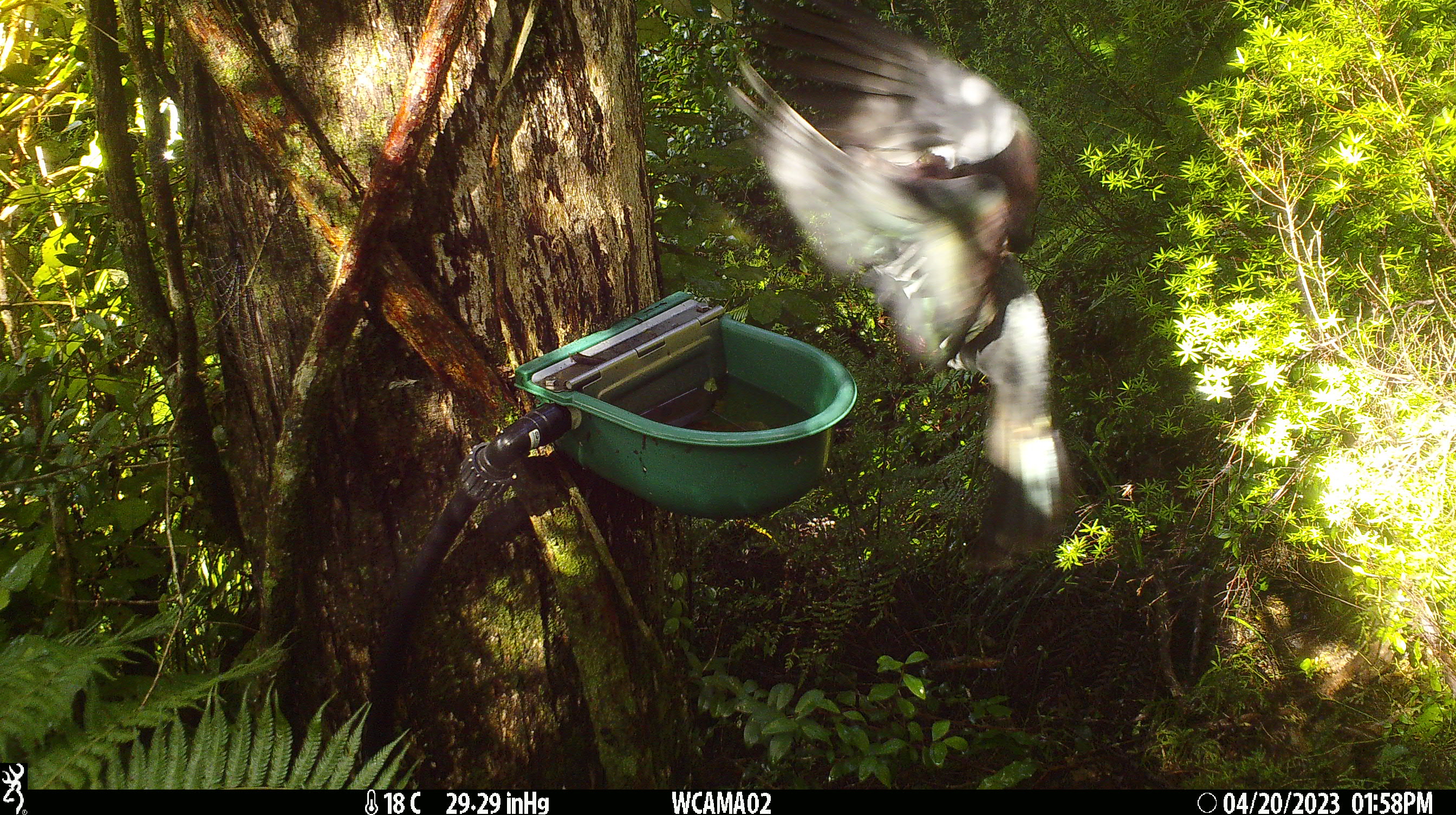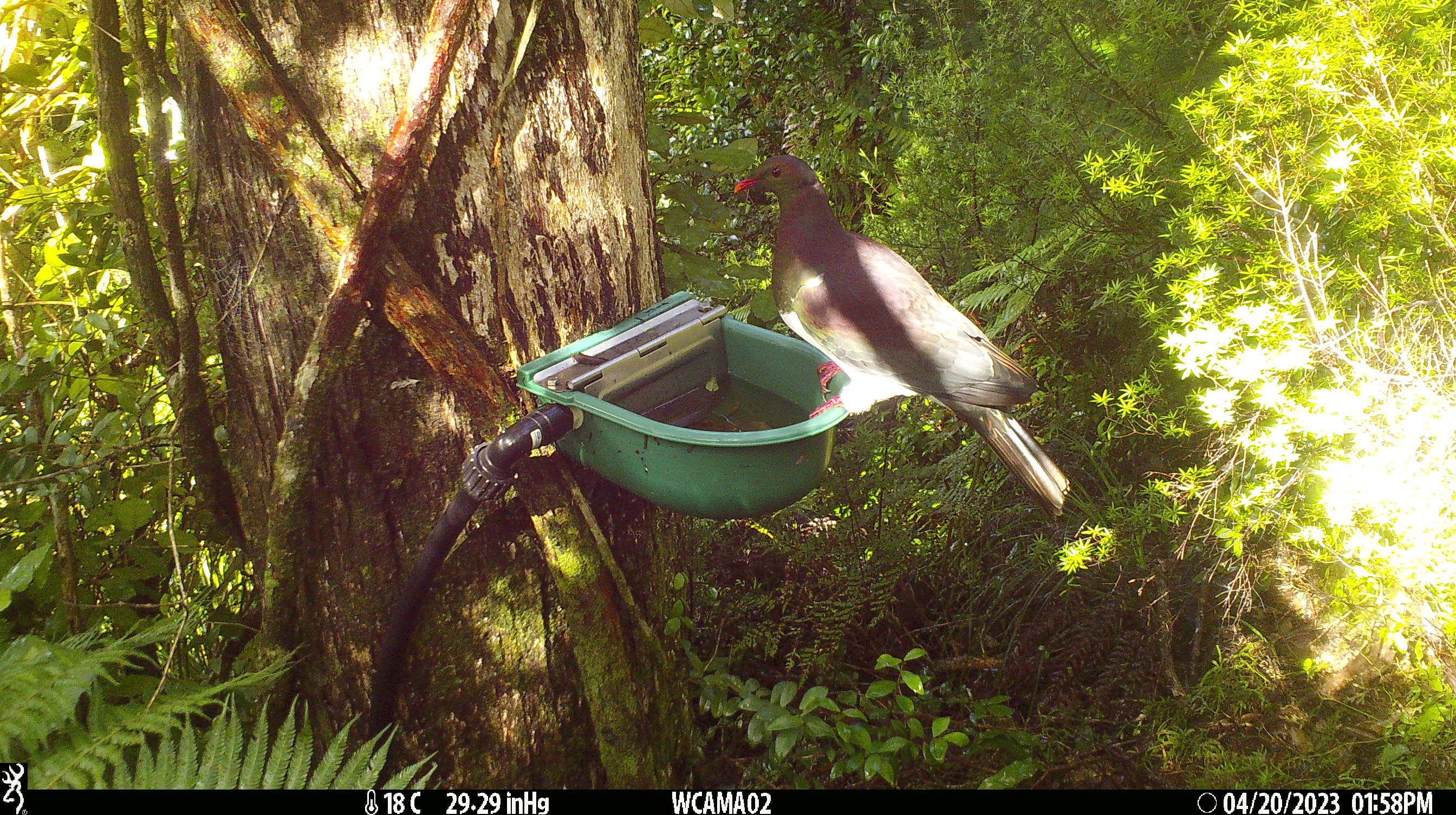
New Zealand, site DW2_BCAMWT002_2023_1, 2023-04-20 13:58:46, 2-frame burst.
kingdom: Animalia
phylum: Chordata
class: Aves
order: Columbiformes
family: Columbidae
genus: Hemiphaga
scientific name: Hemiphaga novaeseelandiae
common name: new zealand pigeon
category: kereru